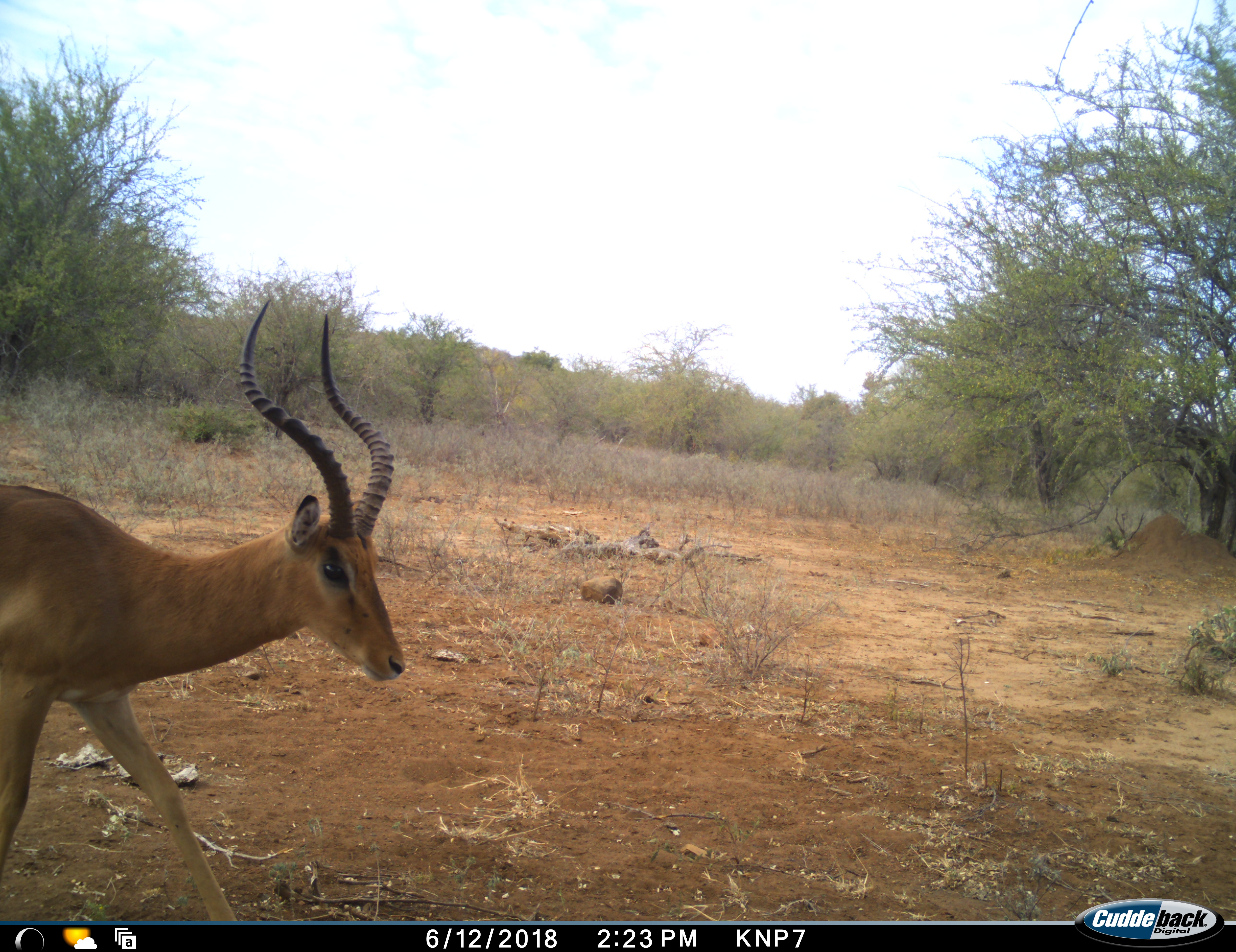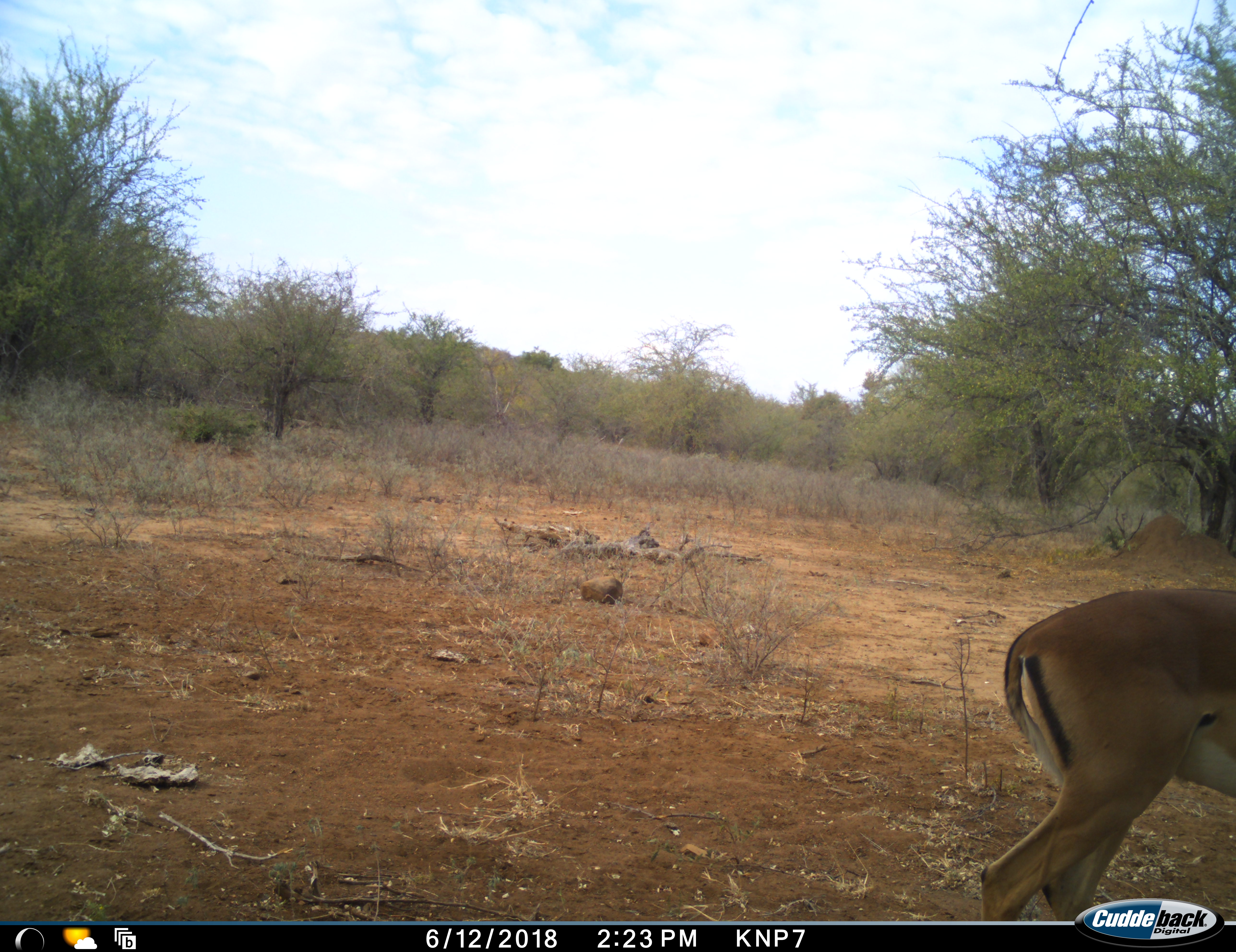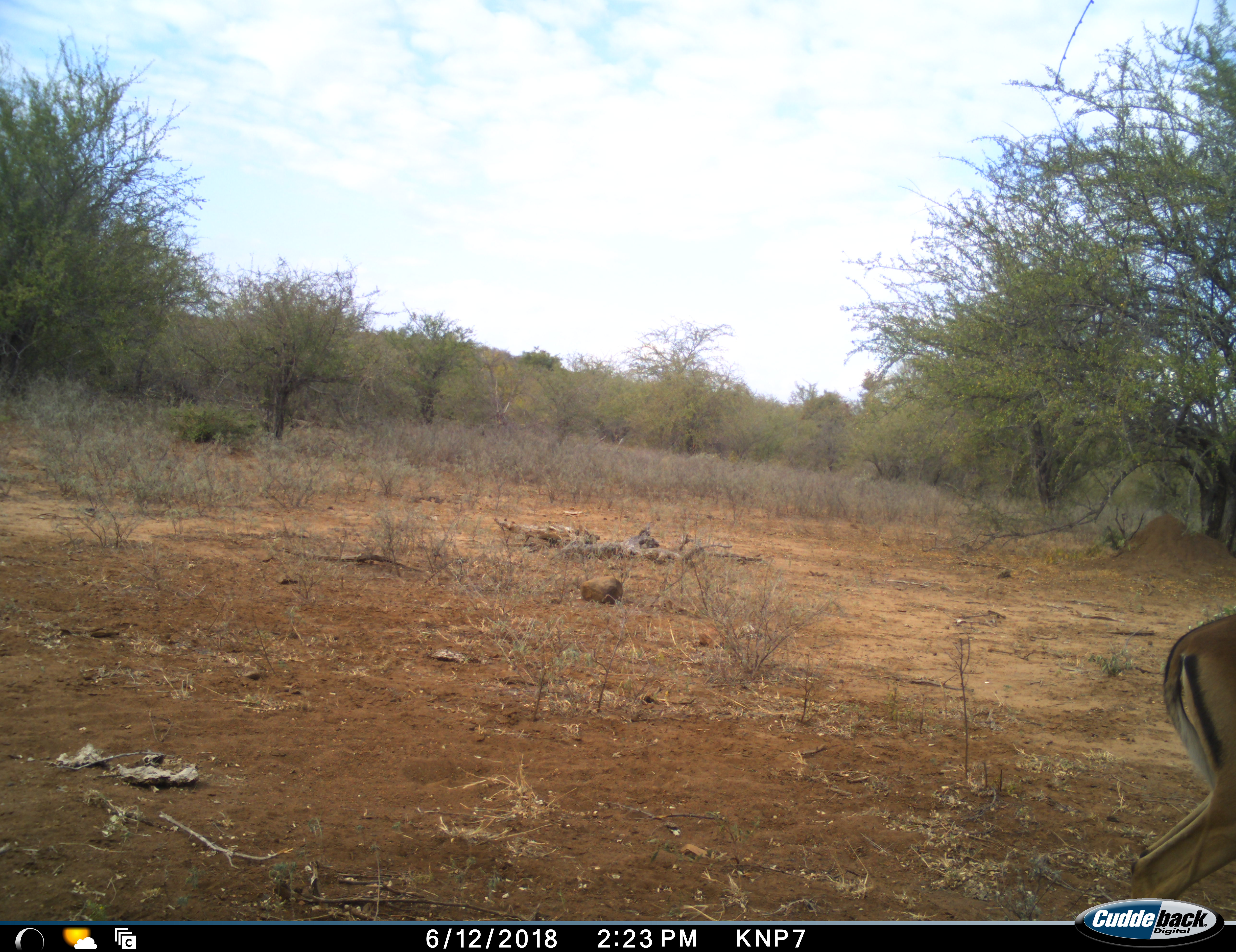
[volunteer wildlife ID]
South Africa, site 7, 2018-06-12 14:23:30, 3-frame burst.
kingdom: Animalia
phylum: Chordata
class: Mammalia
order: Artiodactyla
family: Bovidae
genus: Aepyceros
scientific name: Aepyceros melampus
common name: impala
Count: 1.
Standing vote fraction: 10%.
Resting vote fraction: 0%.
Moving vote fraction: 90%.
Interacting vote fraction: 0%.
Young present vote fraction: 10%.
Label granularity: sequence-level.